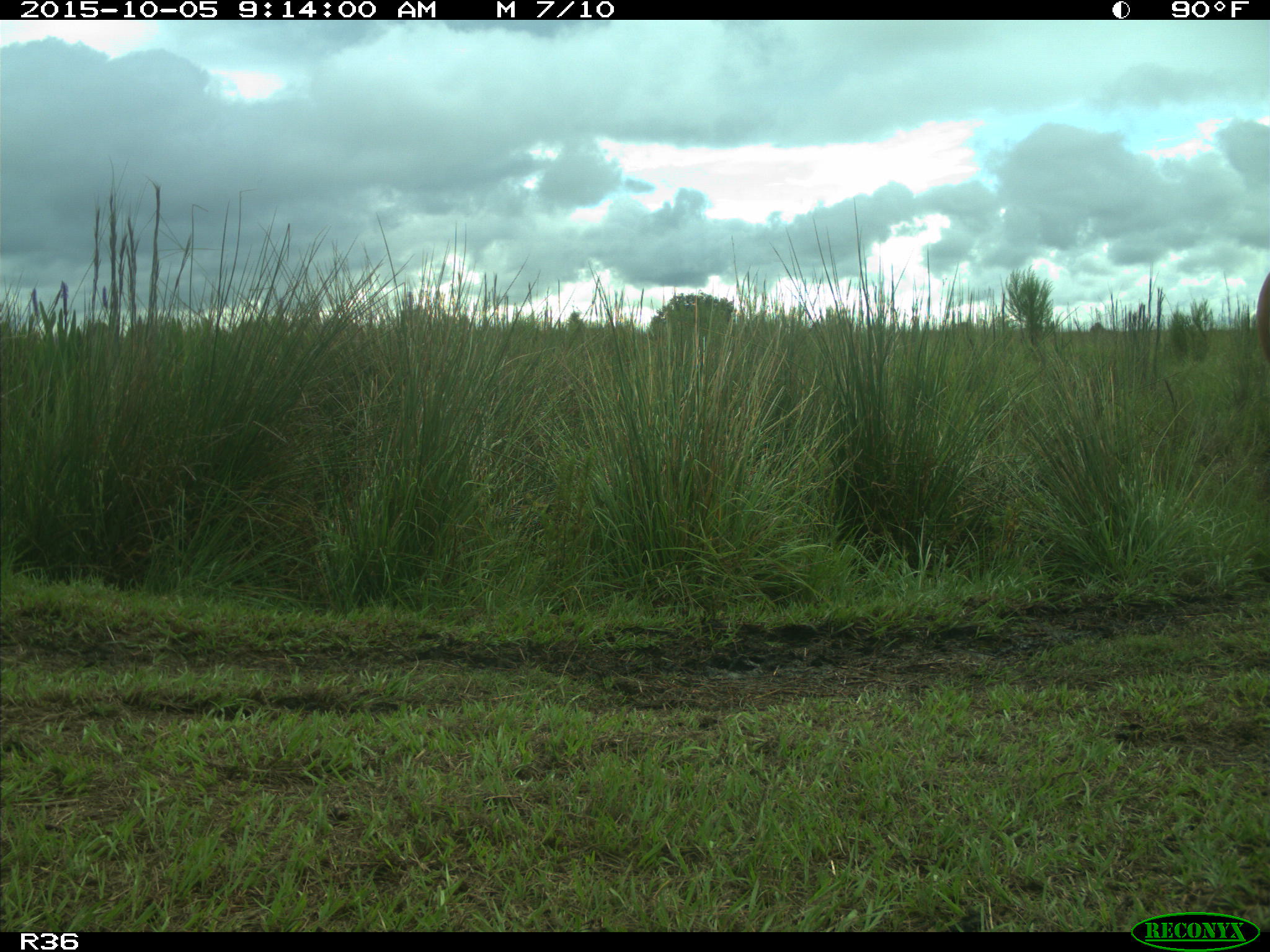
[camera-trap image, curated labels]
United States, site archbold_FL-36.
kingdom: Animalia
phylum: Chordata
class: Mammalia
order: Artiodactyla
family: Bovidae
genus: Bos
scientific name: Bos taurus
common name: domestic cow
Bos taurus (domestic cow).